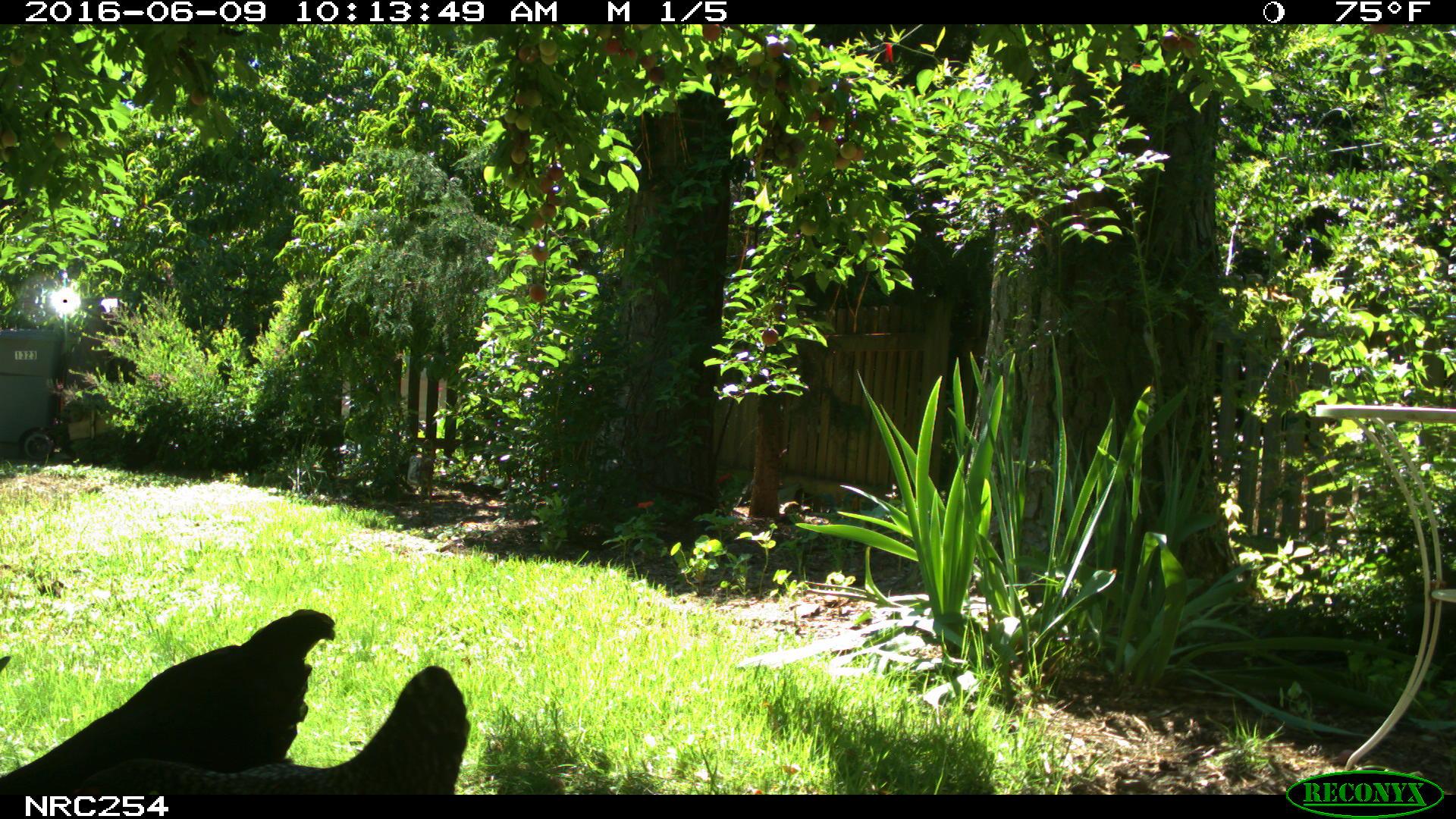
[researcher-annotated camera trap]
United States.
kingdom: Animalia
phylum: Chordata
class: Aves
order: Galliformes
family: Phasianidae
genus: Gallus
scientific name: Gallus gallus domesticus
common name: domestic chicken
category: Chicken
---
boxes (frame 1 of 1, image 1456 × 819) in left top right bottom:
Chicken: 0 599 344 783; 231 664 476 792